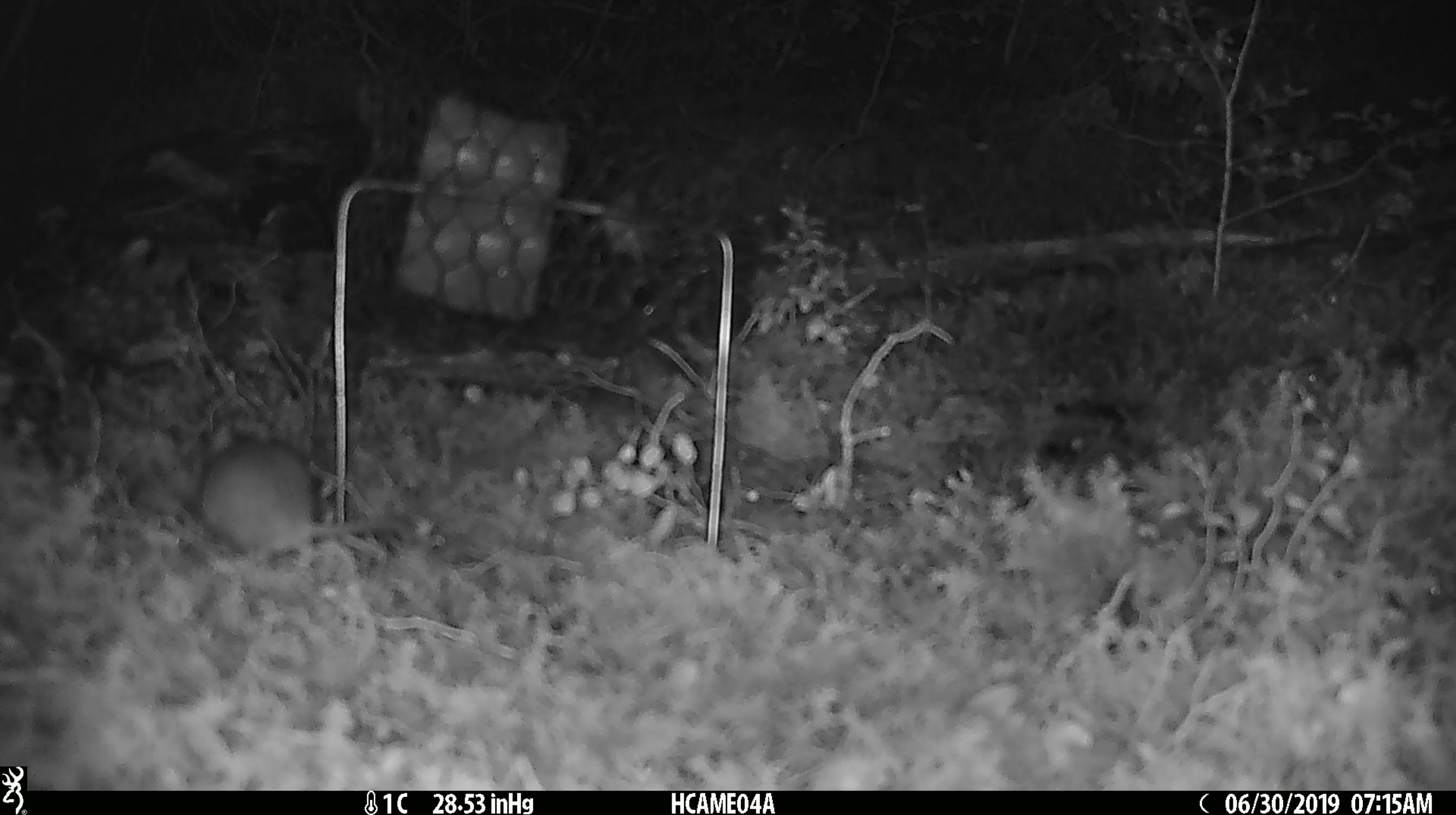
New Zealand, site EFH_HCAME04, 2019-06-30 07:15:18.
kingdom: Animalia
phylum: Chordata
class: Mammalia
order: Rodentia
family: Muridae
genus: Mus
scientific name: Mus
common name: mouse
Mouse (Mus).